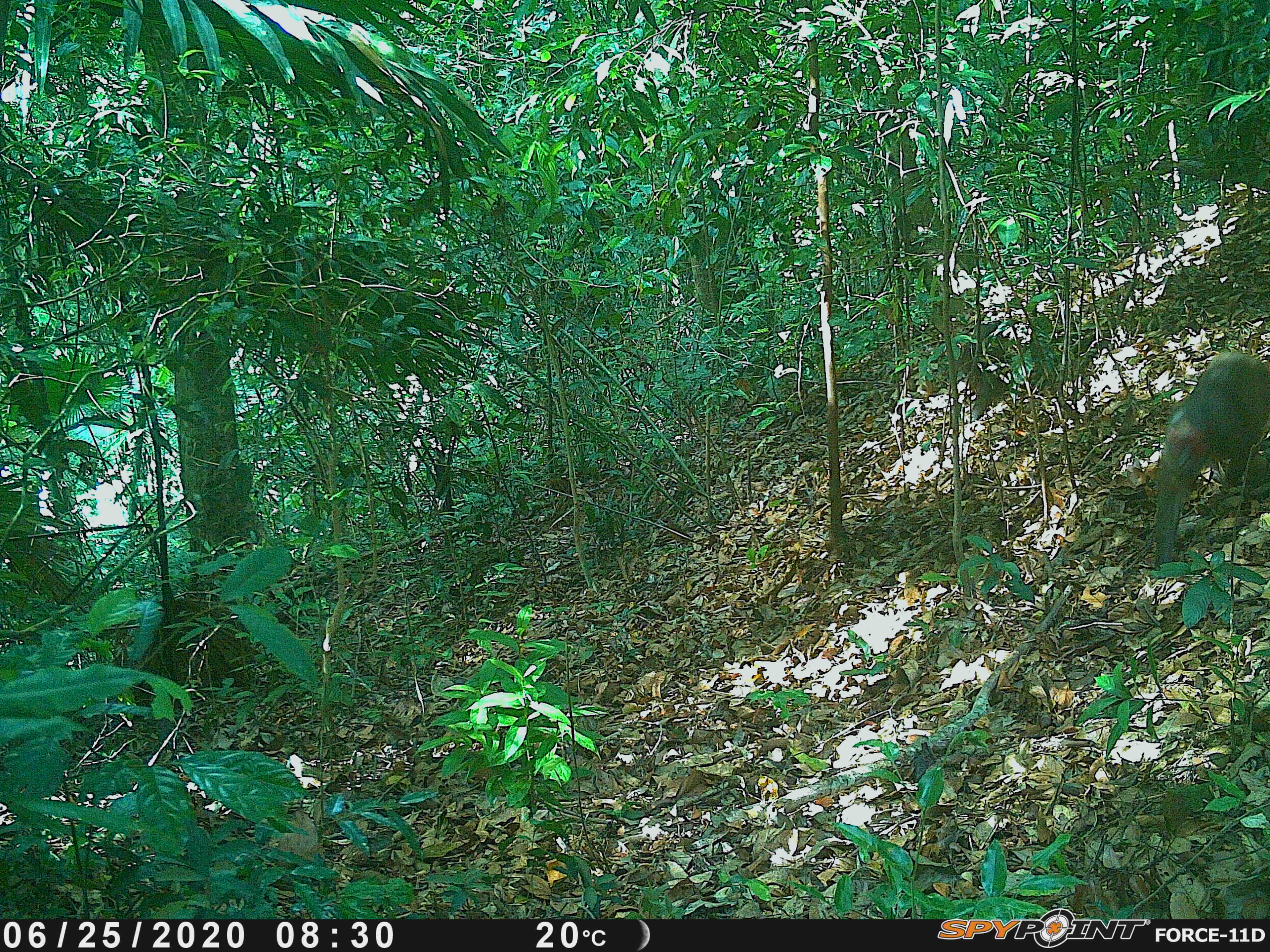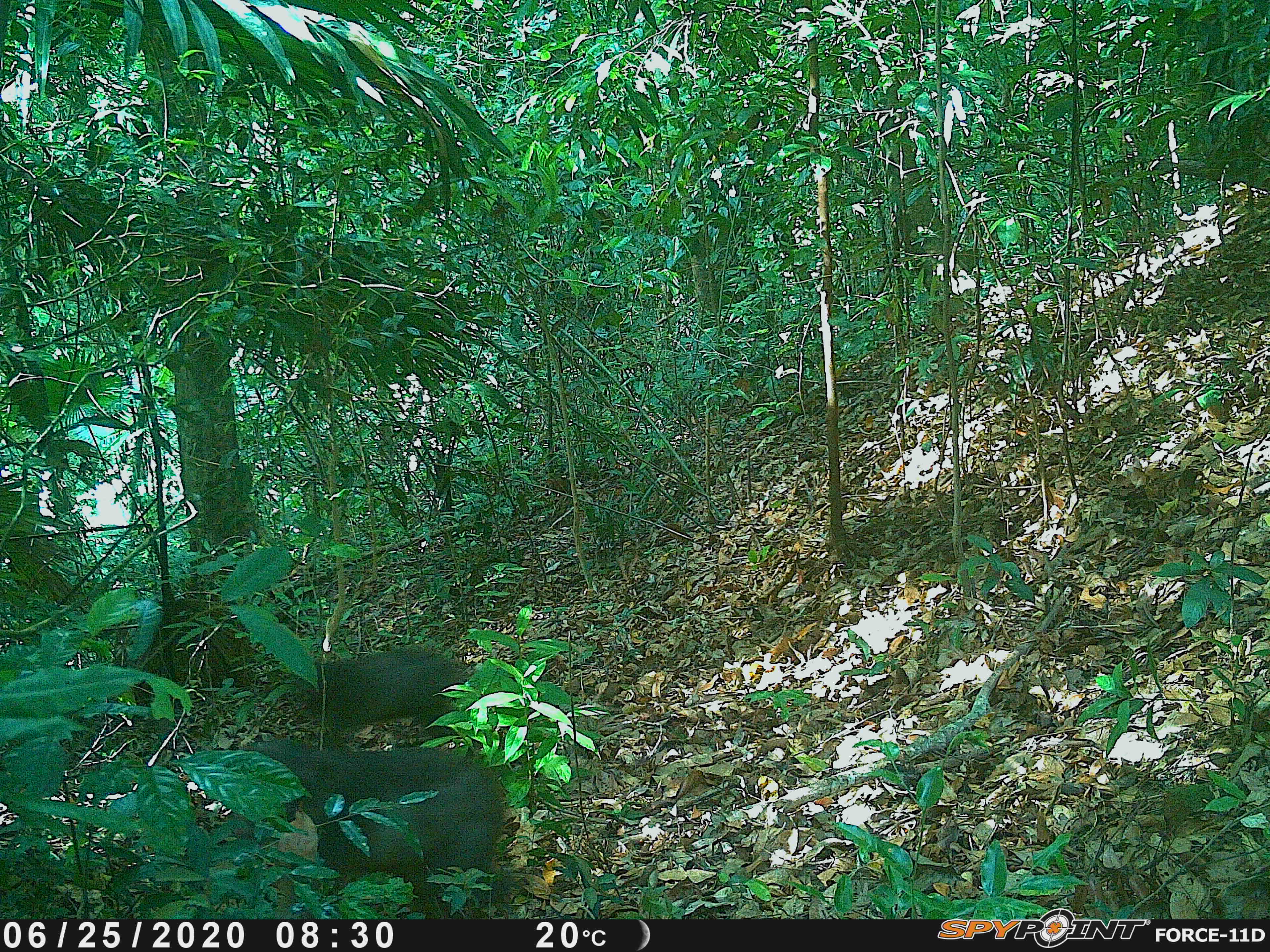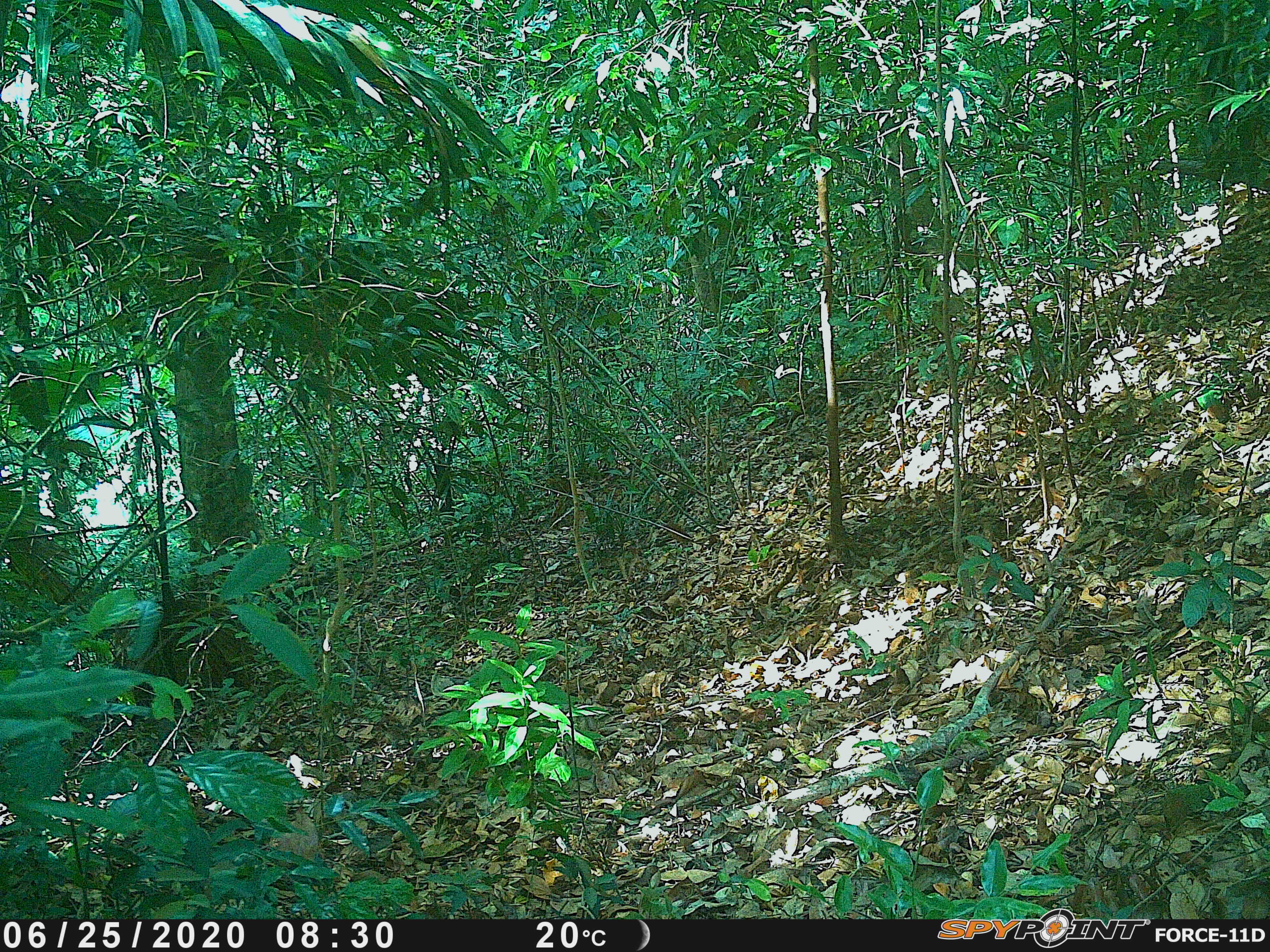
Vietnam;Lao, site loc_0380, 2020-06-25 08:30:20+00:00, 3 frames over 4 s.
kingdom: Animalia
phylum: Chordata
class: Mammalia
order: Primates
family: Cercopithecidae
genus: Macaca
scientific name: Macaca arctoides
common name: stump-tailed macaque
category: stump tailed macaque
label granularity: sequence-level